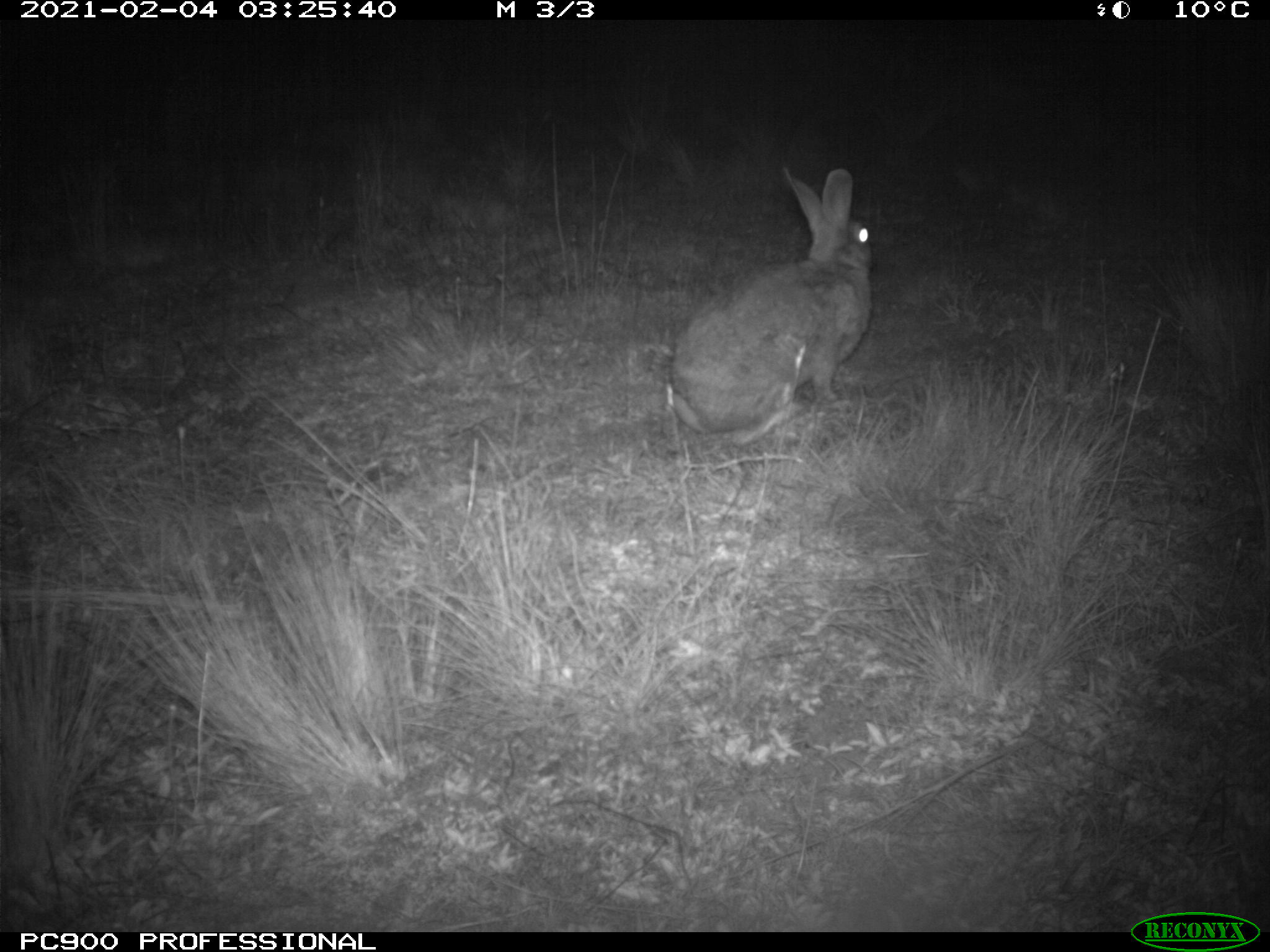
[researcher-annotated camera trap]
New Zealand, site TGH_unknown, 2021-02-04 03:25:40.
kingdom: Animalia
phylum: Chordata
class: Mammalia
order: Lagomorpha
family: Leporidae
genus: Oryctolagus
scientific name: Oryctolagus cuniculus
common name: european rabbit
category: rabbit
Rabbit (european rabbit) (Oryctolagus cuniculus).